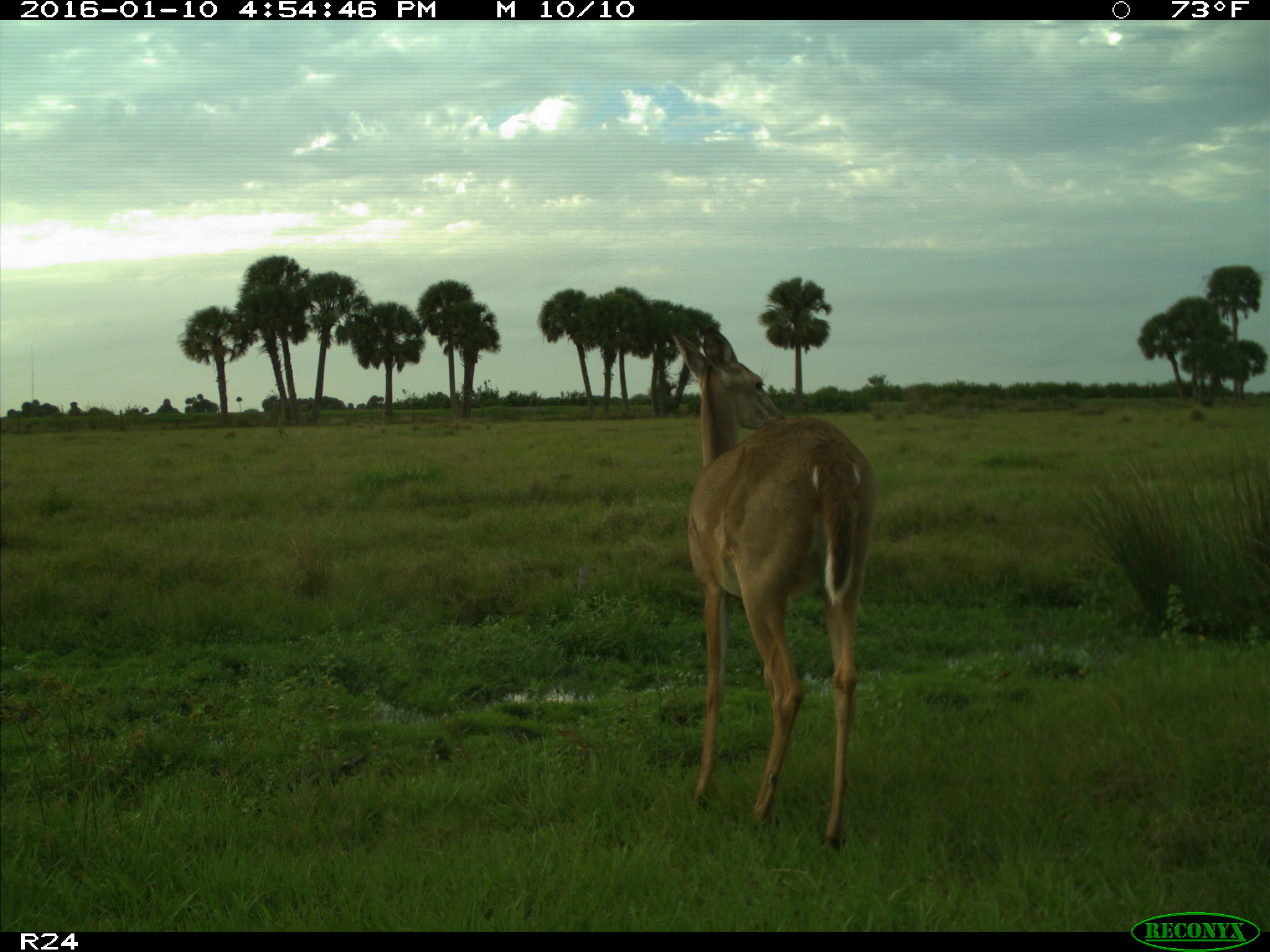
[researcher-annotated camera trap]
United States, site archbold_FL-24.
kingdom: Animalia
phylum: Chordata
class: Mammalia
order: Artiodactyla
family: Cervidae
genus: Odocoileus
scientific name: Odocoileus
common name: deer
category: unidentified deer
Unidentified deer (deer) (Odocoileus).